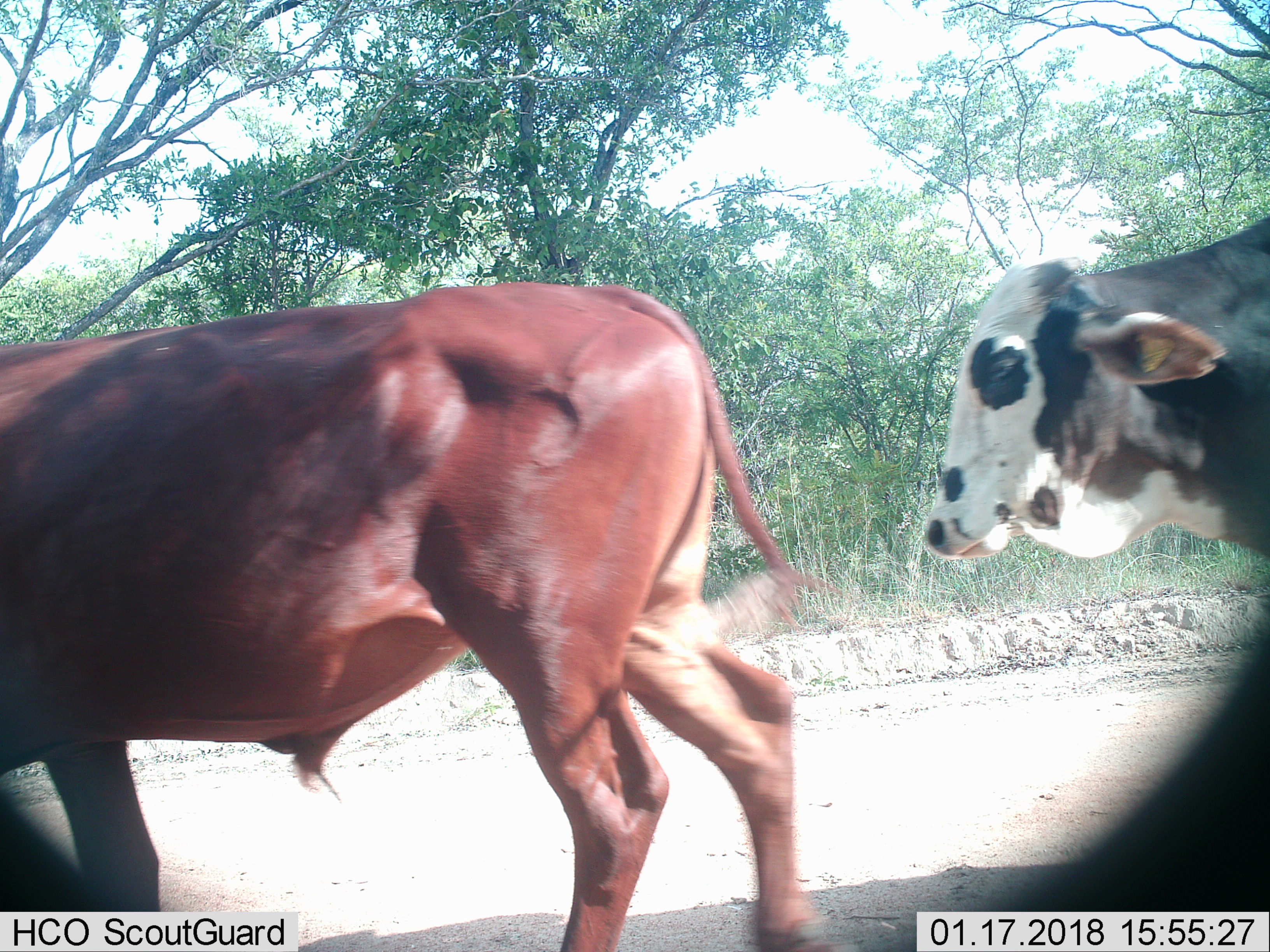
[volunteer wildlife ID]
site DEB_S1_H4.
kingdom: Animalia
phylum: Chordata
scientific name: Vertebrata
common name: domestic animal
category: domesticanimal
Domesticanimal (domestic animal) (Vertebrata), count 2. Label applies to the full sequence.